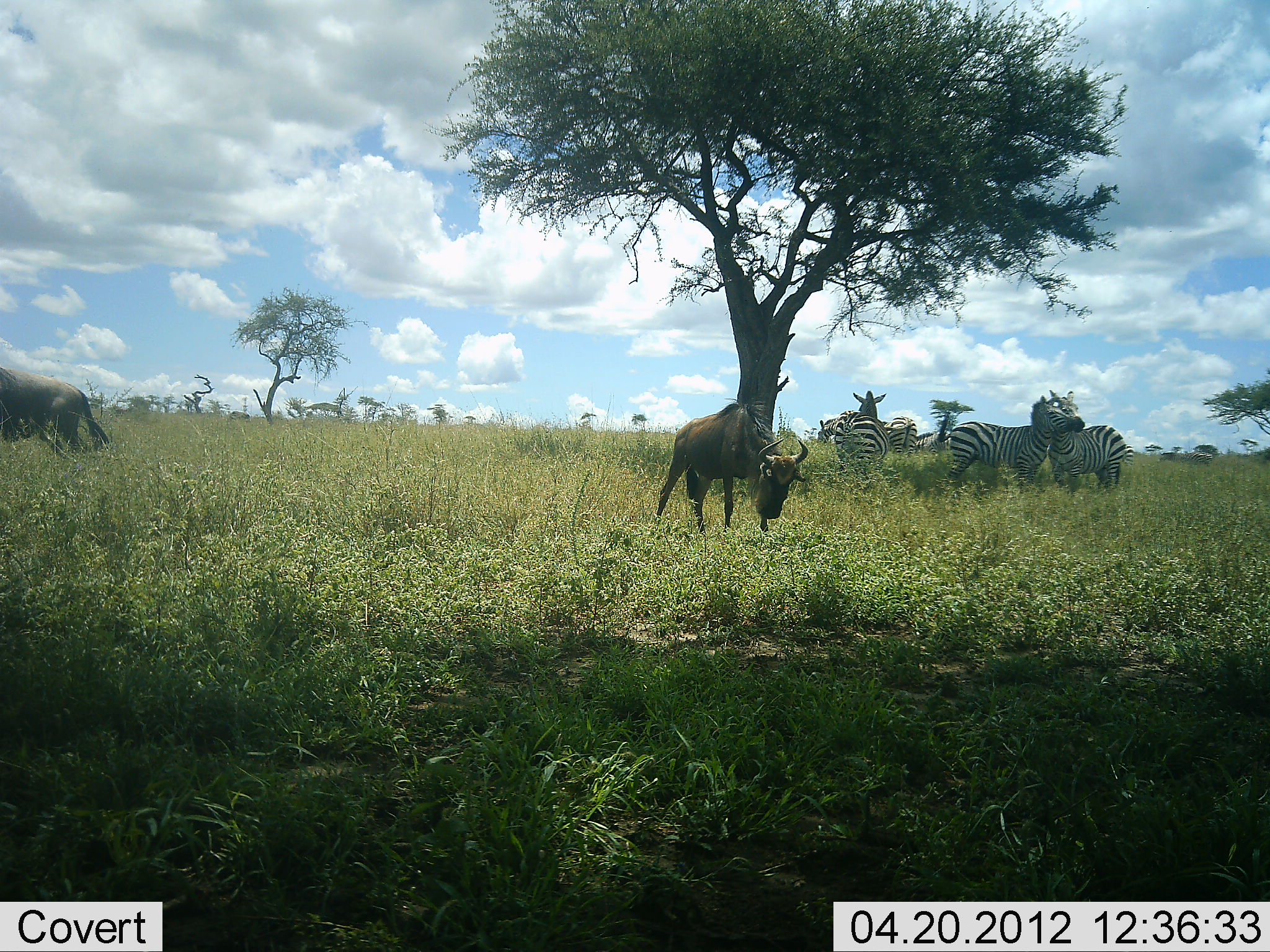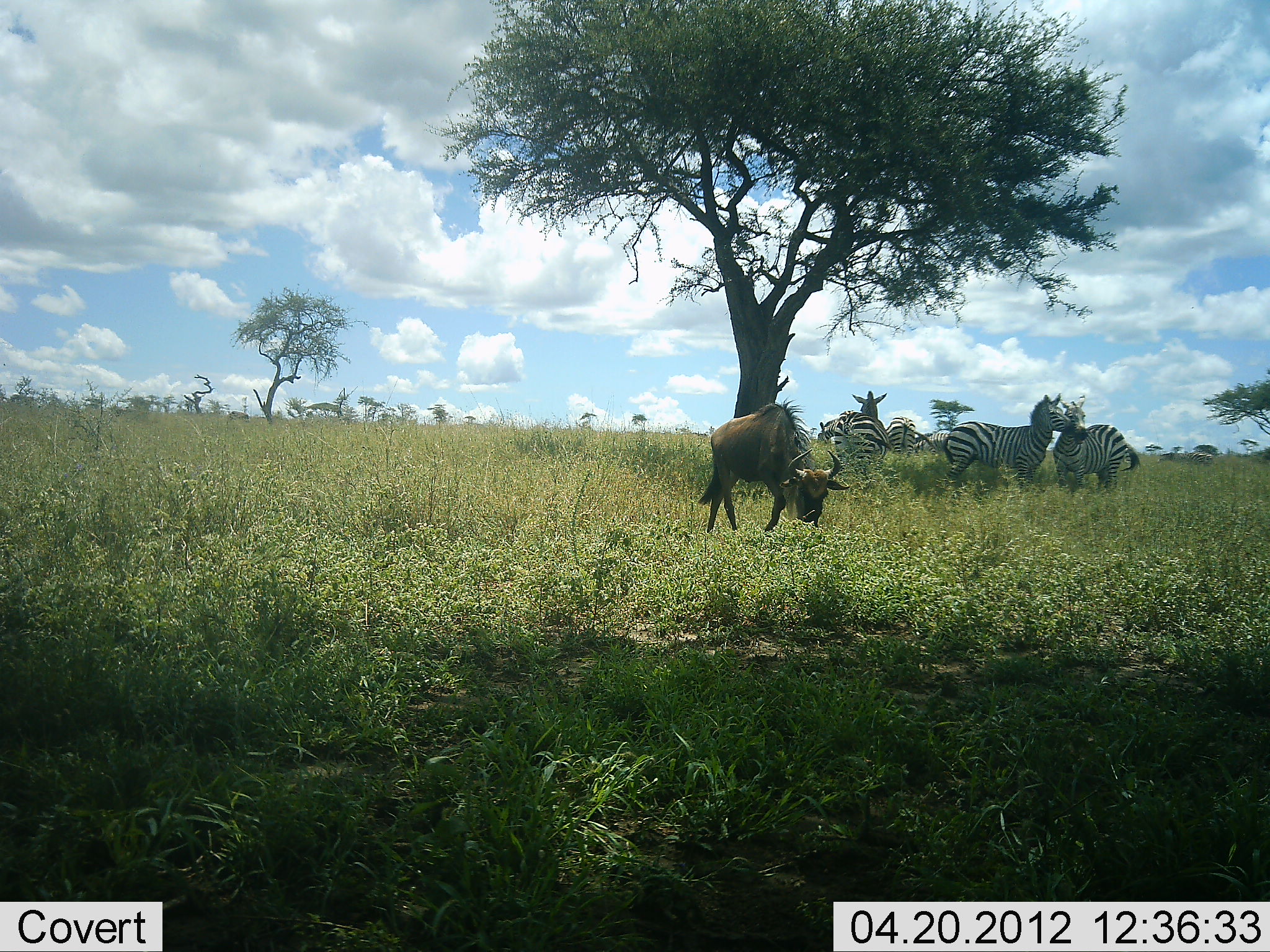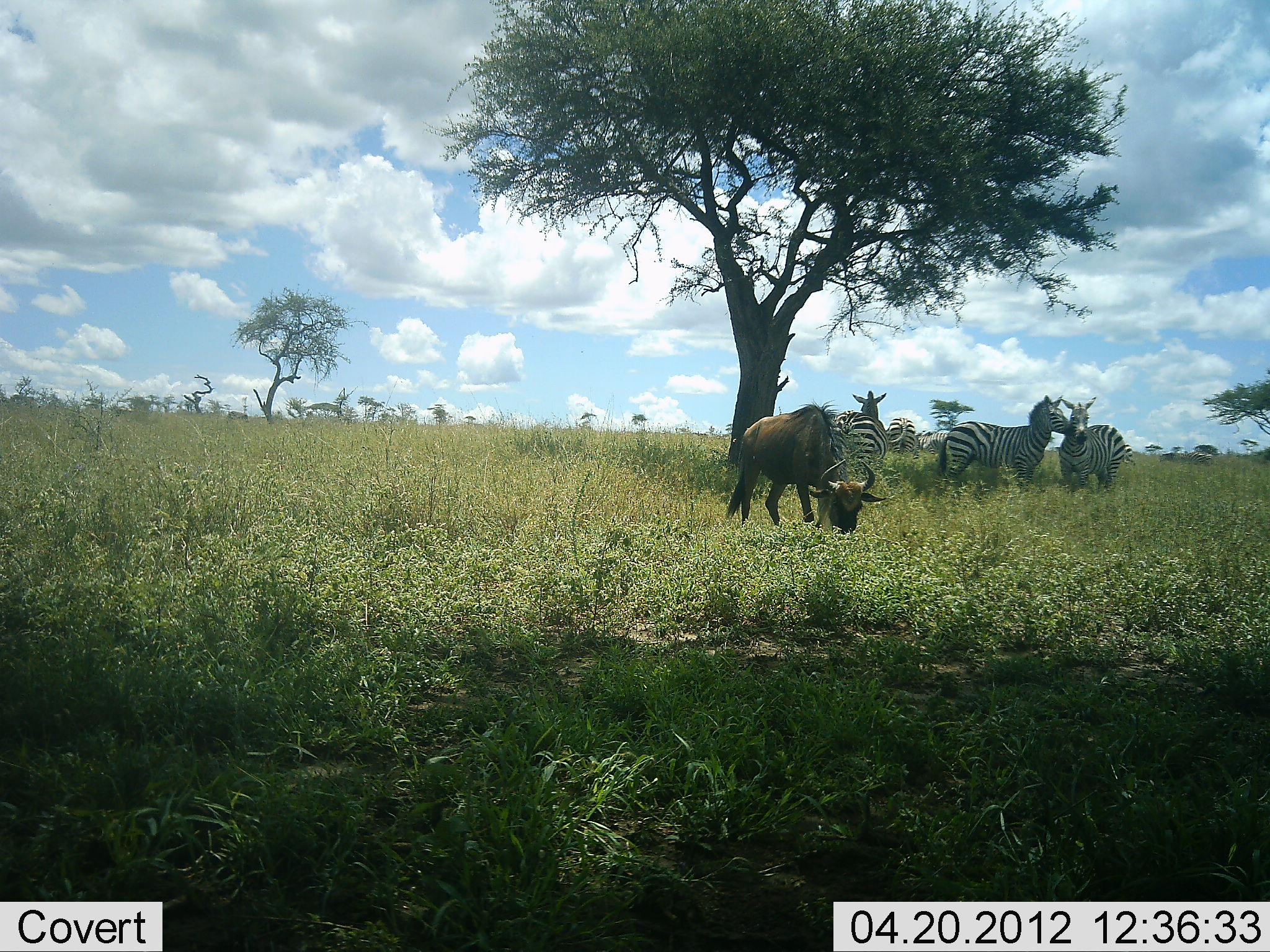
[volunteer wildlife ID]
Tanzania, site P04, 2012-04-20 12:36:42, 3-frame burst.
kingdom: Animalia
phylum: Chordata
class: Mammalia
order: Artiodactyla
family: Bovidae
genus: Connochaetes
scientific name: Connochaetes taurinus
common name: blue wildebeest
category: wildebeest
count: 2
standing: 4%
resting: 0%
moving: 57%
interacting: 0%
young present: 7%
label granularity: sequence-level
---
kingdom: Animalia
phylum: Chordata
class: Mammalia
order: Perissodactyla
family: Equidae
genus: Equus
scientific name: Equus quagga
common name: plains zebra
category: zebra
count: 5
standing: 76%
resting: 3%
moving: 14%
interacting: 59%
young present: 0%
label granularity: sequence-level